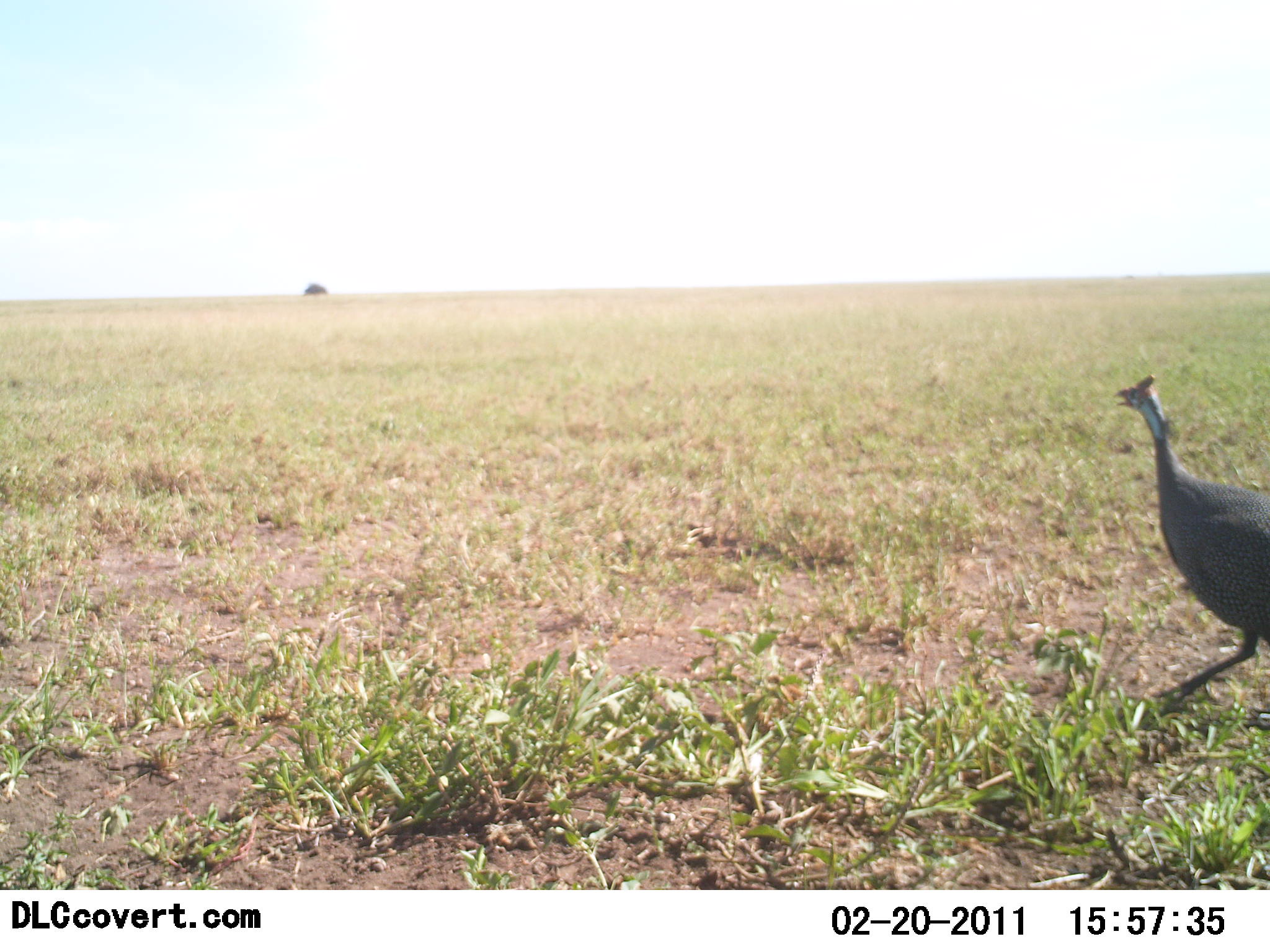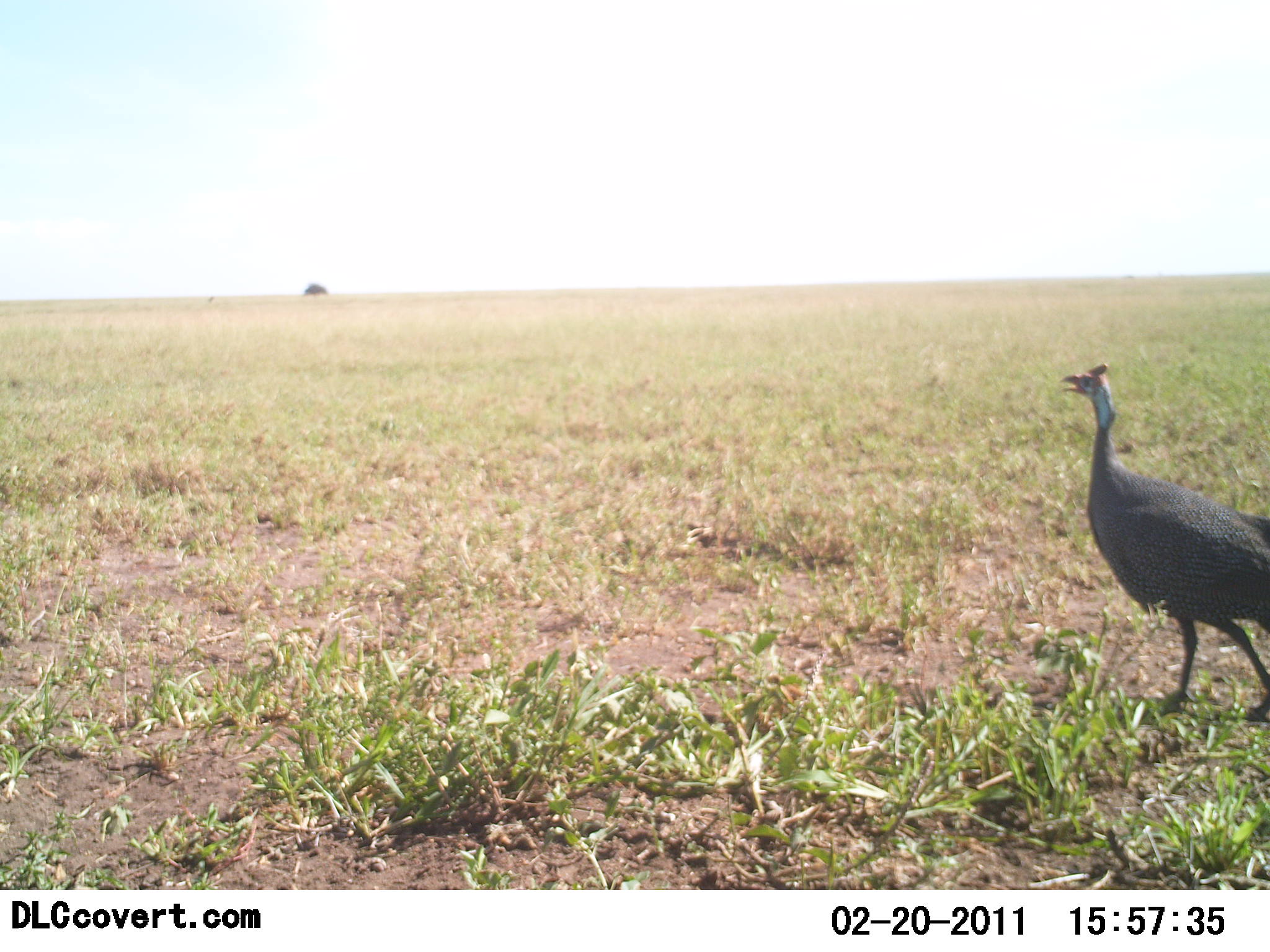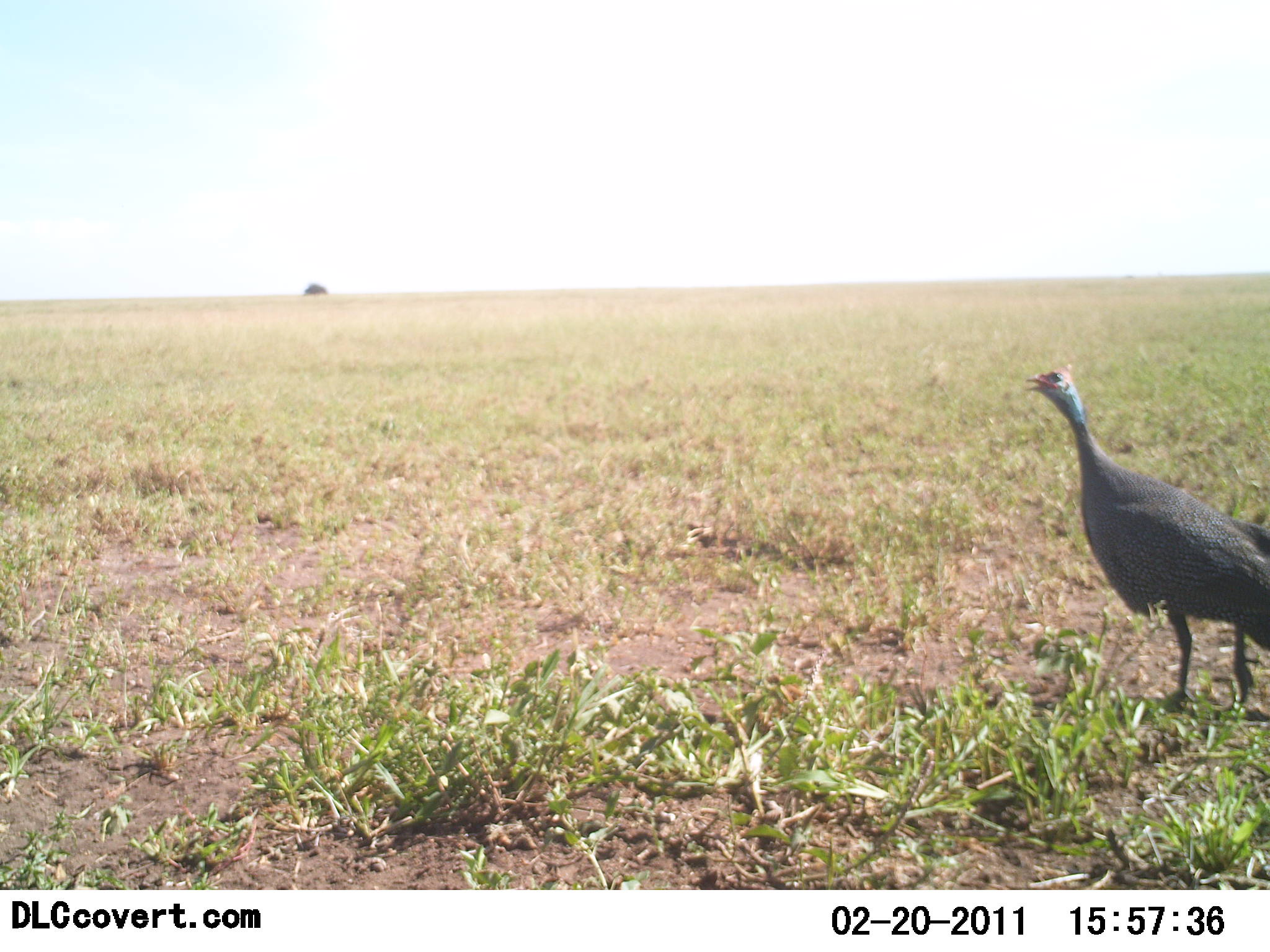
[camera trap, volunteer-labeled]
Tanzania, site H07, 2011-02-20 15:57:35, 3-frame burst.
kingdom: Animalia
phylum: Chordata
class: Aves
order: Galliformes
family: Numididae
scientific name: Numididae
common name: guinea fowl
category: guineafowl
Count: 1.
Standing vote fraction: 9%.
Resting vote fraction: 0%.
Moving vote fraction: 100%.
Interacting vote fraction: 0%.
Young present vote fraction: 0%.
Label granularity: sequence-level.